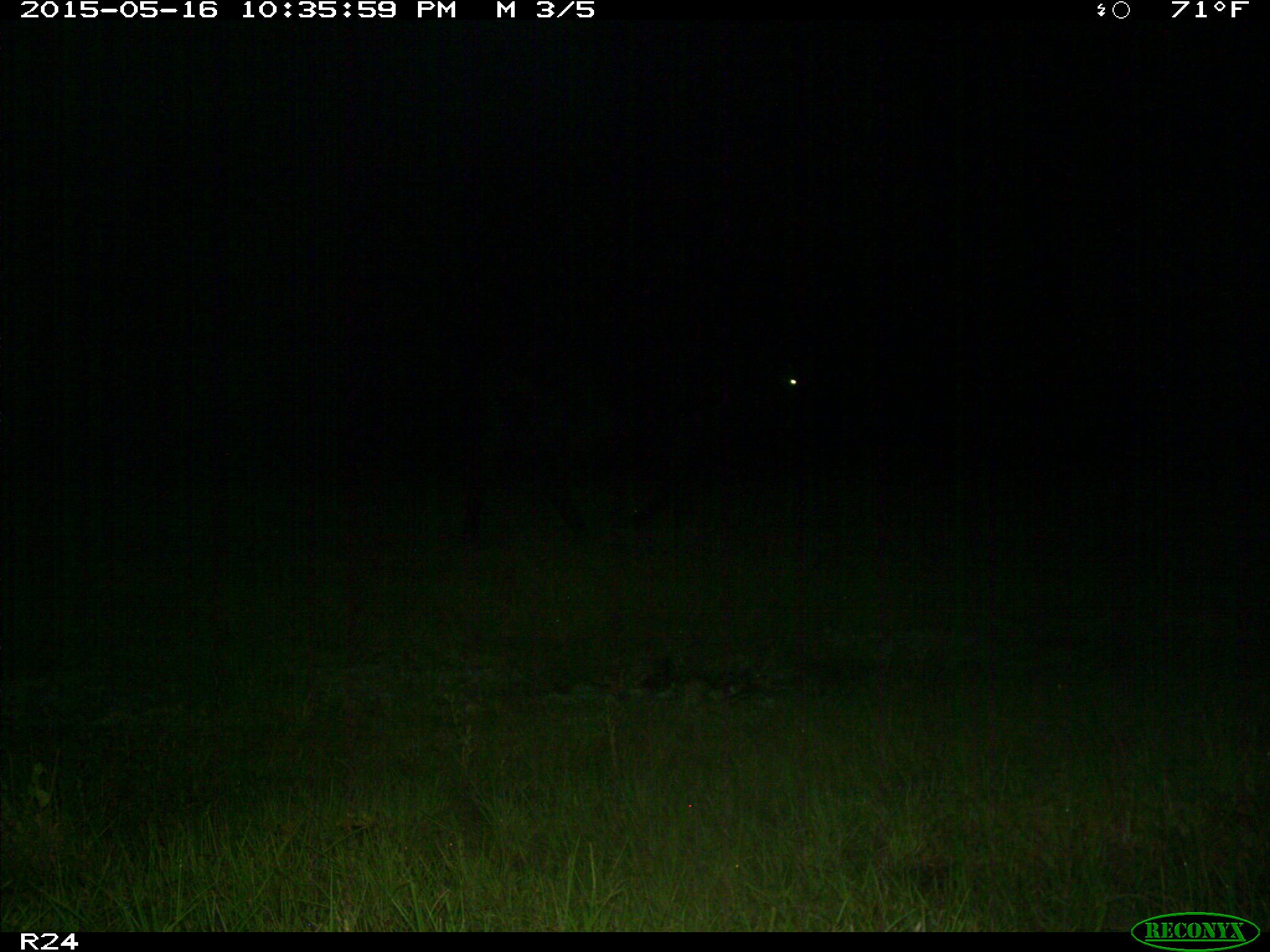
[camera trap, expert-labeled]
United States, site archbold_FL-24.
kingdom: Animalia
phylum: Chordata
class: Mammalia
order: Artiodactyla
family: Bovidae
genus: Bos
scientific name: Bos taurus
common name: domestic cow